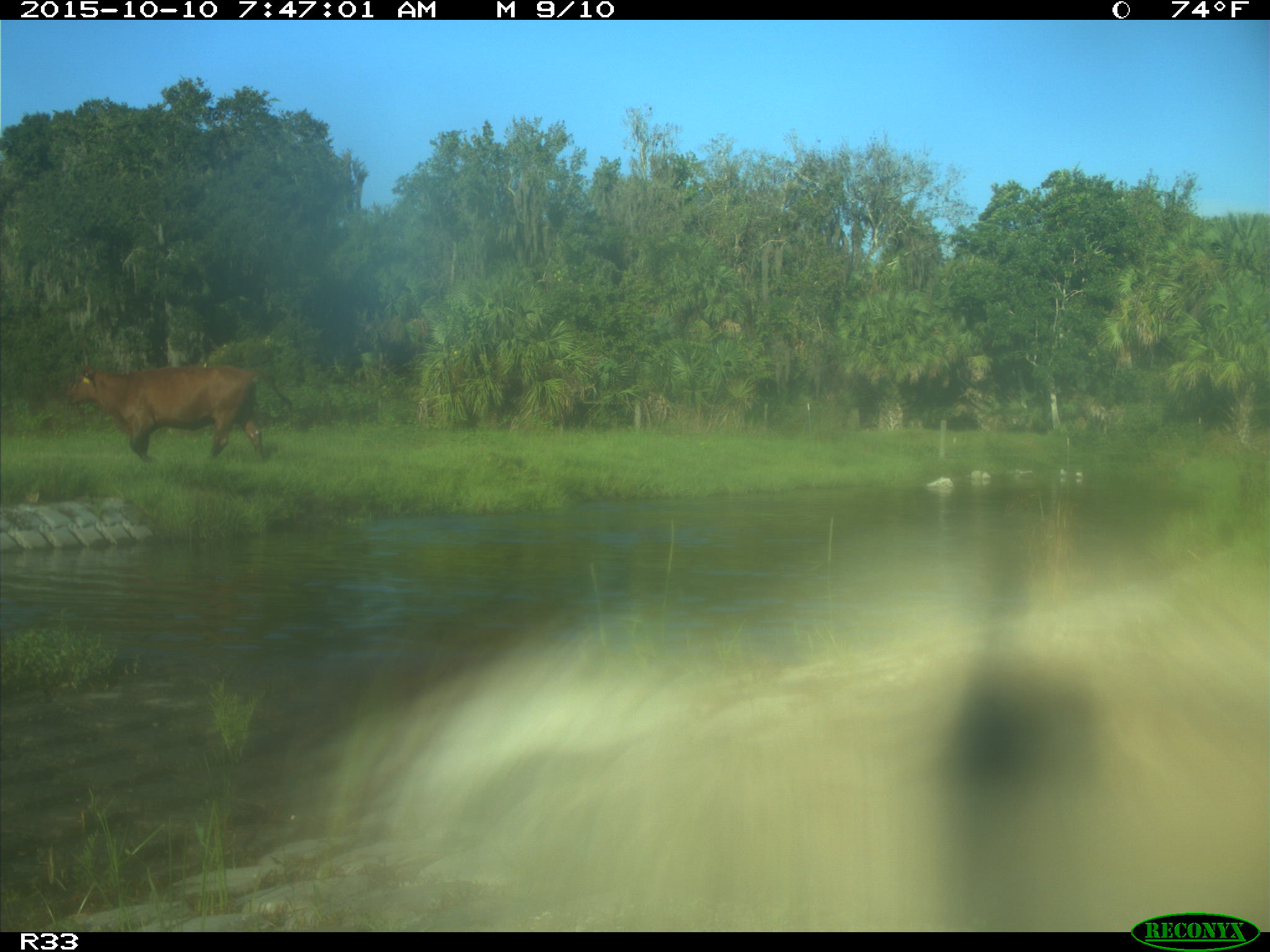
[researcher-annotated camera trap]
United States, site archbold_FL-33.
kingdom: Animalia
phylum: Chordata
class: Mammalia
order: Artiodactyla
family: Bovidae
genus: Bos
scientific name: Bos taurus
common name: domestic cow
Bos taurus (domestic cow).